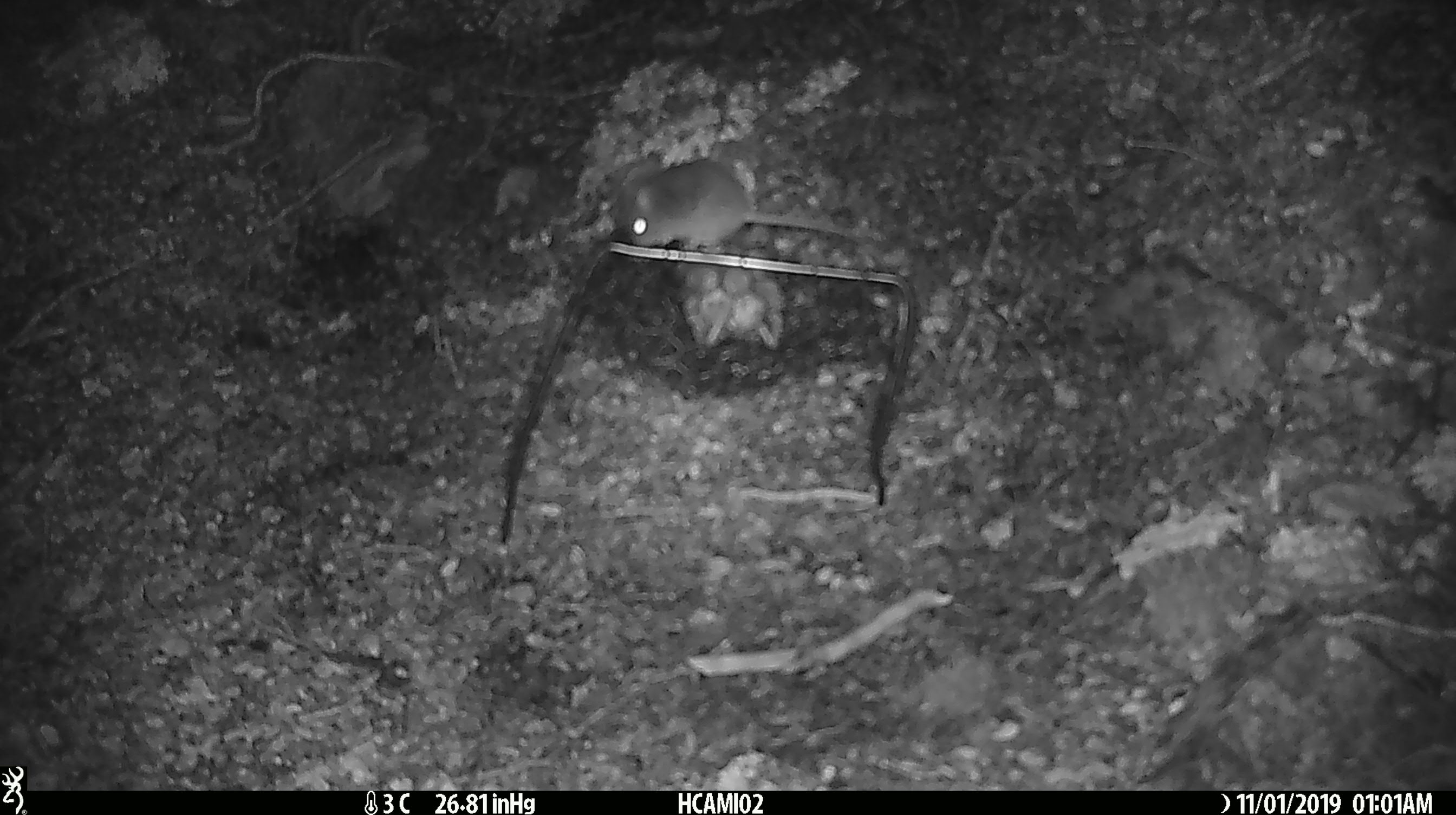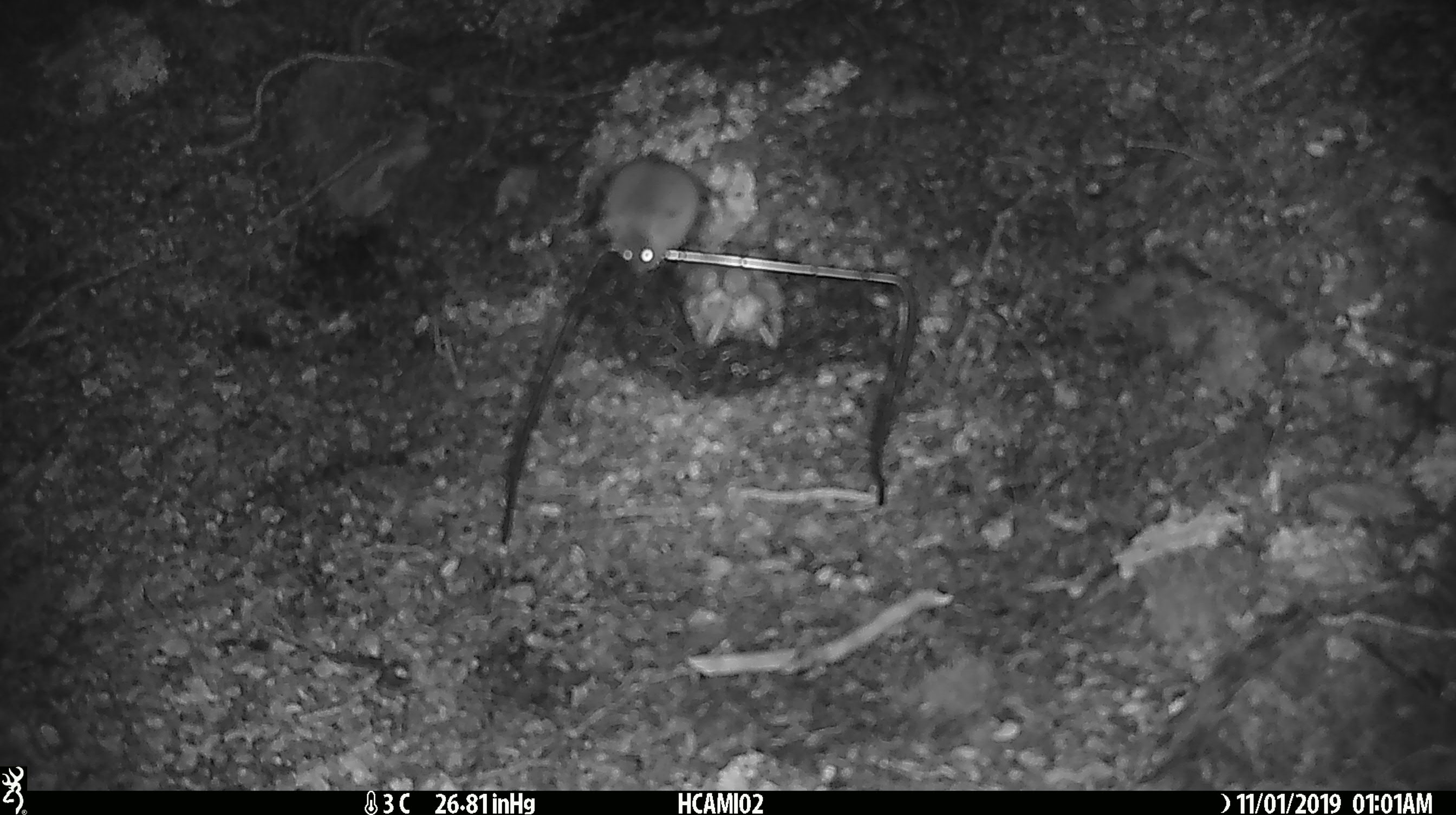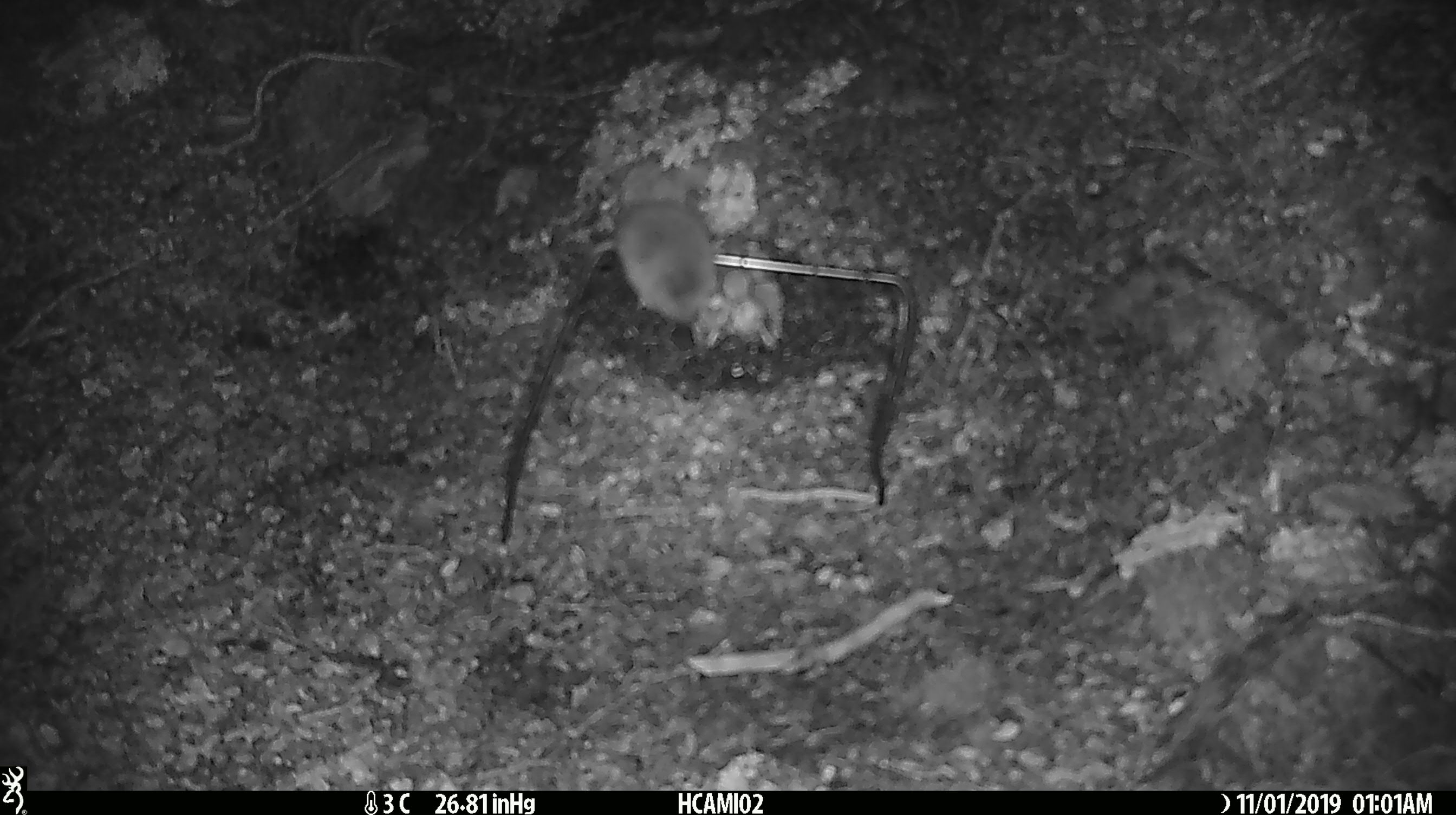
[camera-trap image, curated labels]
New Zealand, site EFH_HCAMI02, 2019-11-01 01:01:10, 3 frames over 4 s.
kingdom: Animalia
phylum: Chordata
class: Mammalia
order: Rodentia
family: Muridae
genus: Mus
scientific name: Mus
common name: mouse